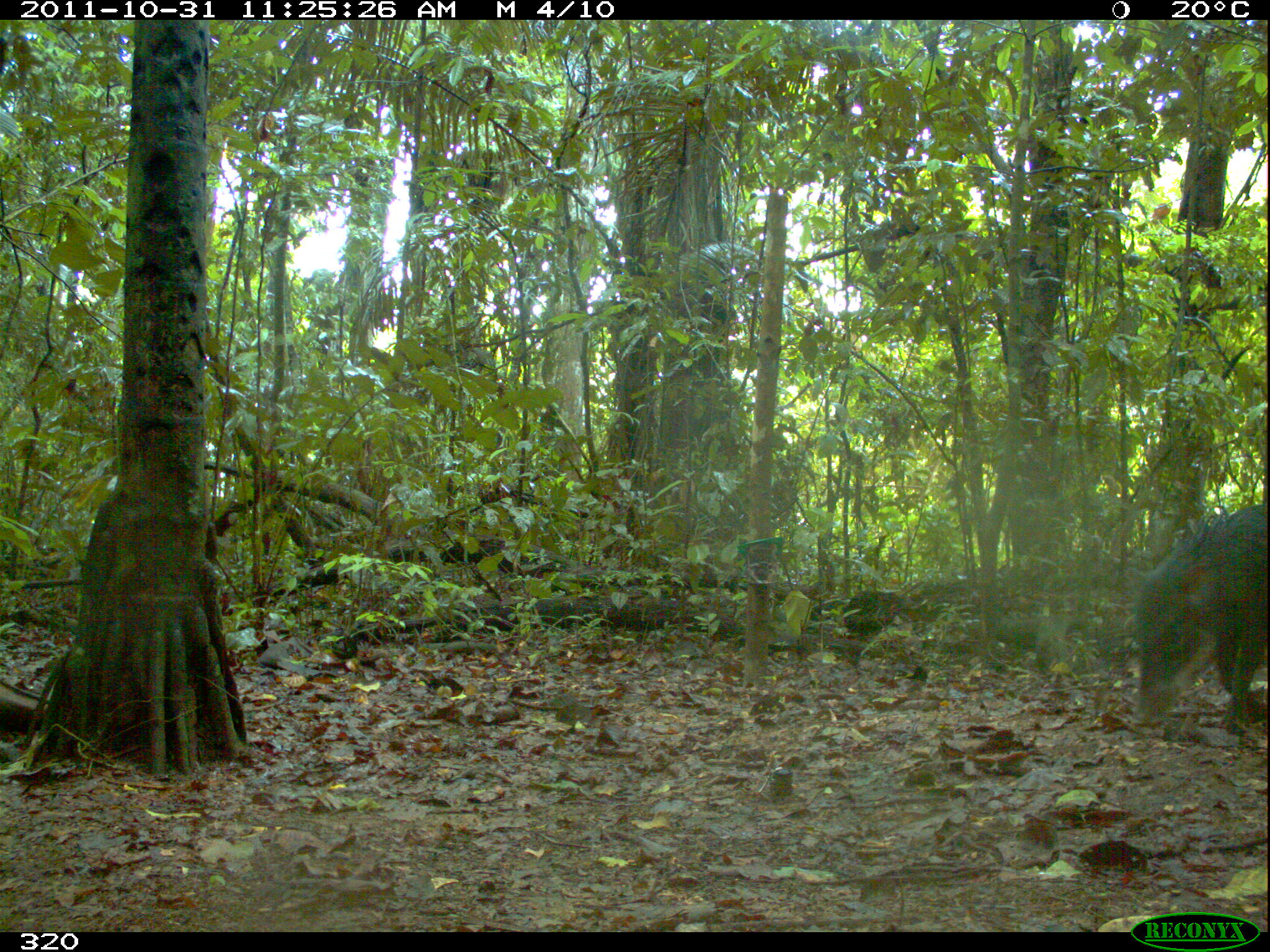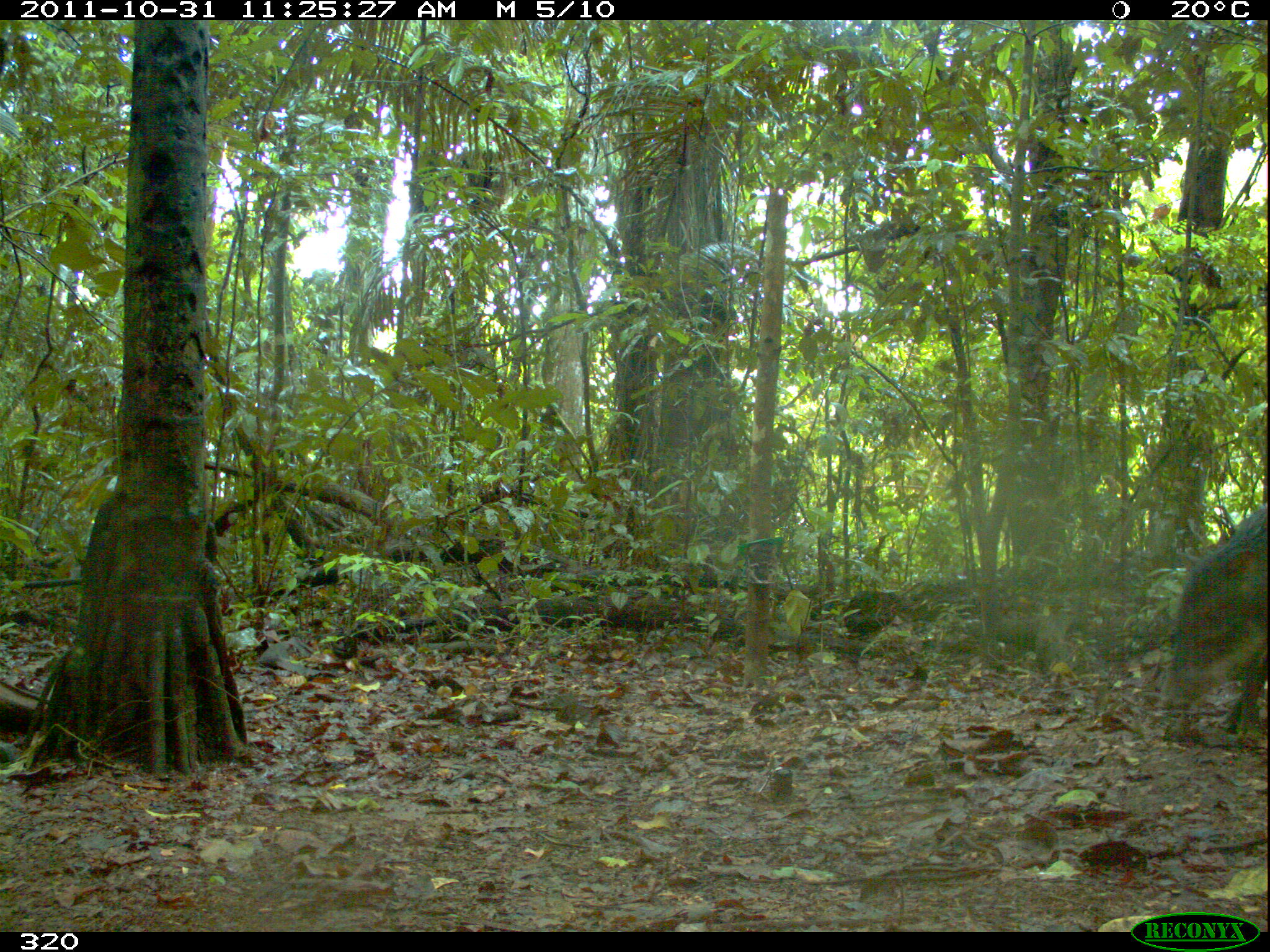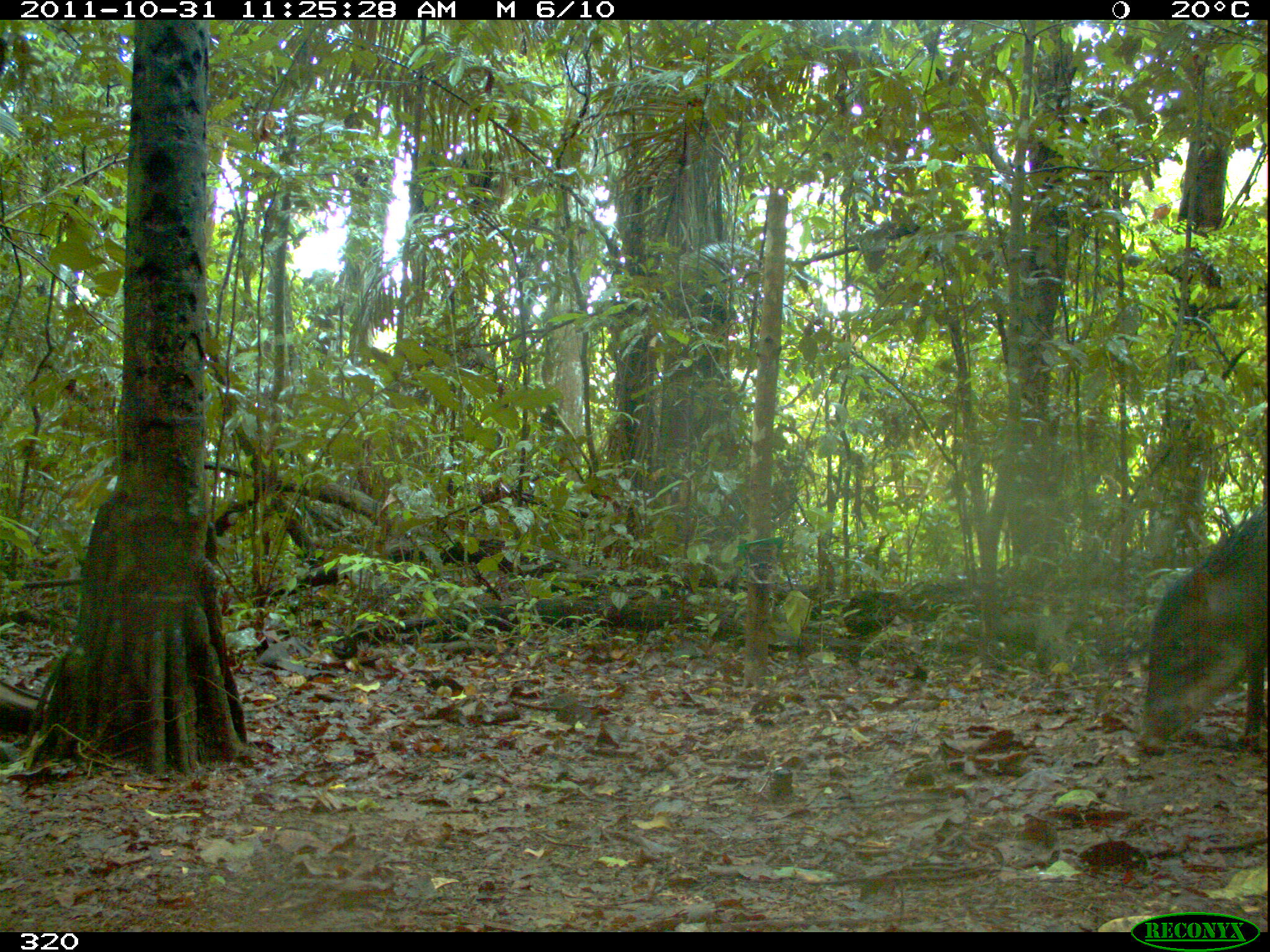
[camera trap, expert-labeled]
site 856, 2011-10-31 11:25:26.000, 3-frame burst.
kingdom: Animalia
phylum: Chordata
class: Mammalia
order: Artiodactyla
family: Tayassuidae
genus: Tayassu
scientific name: Tayassu pecari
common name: white-lipped peccary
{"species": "Tayassu pecari (white-lipped peccary)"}